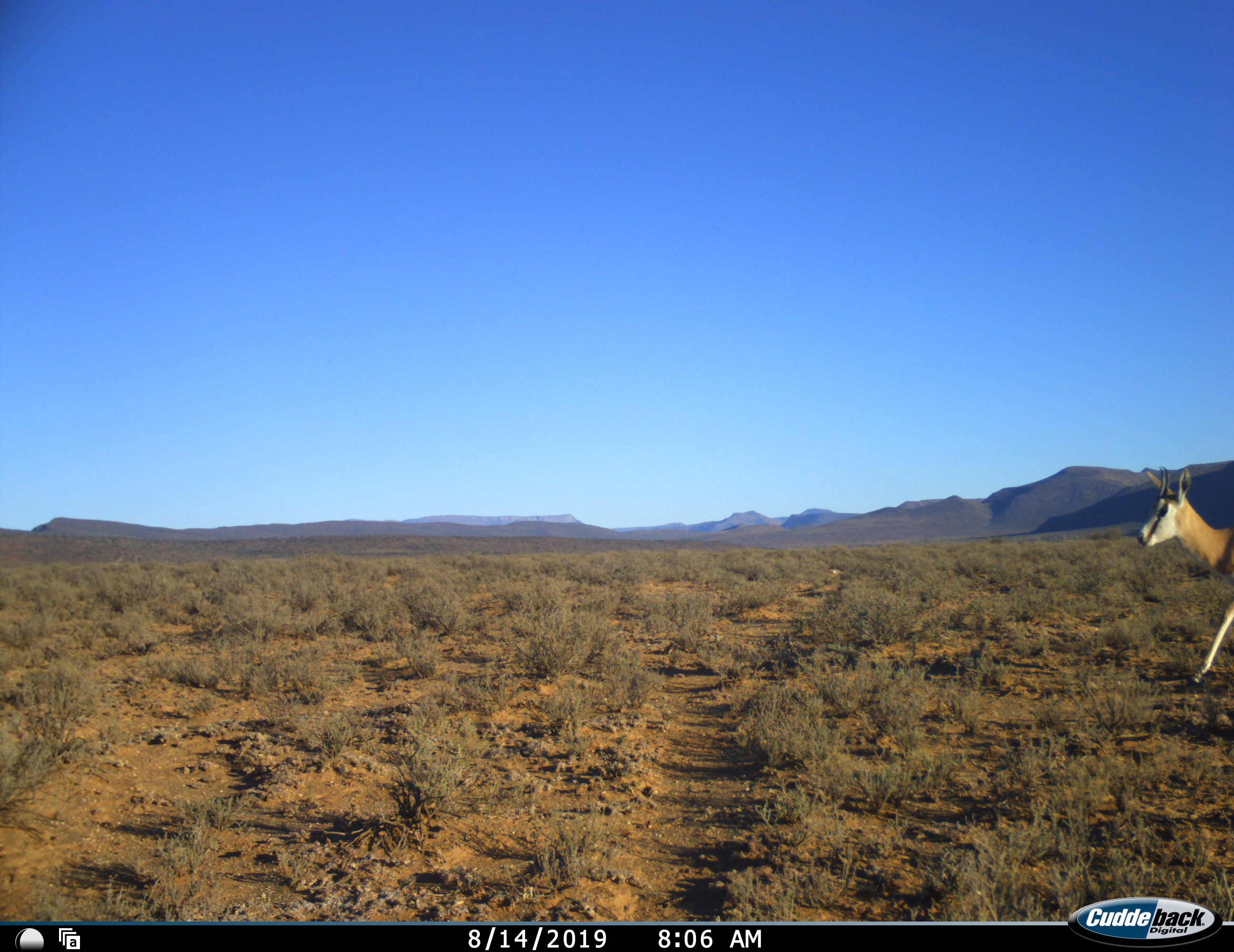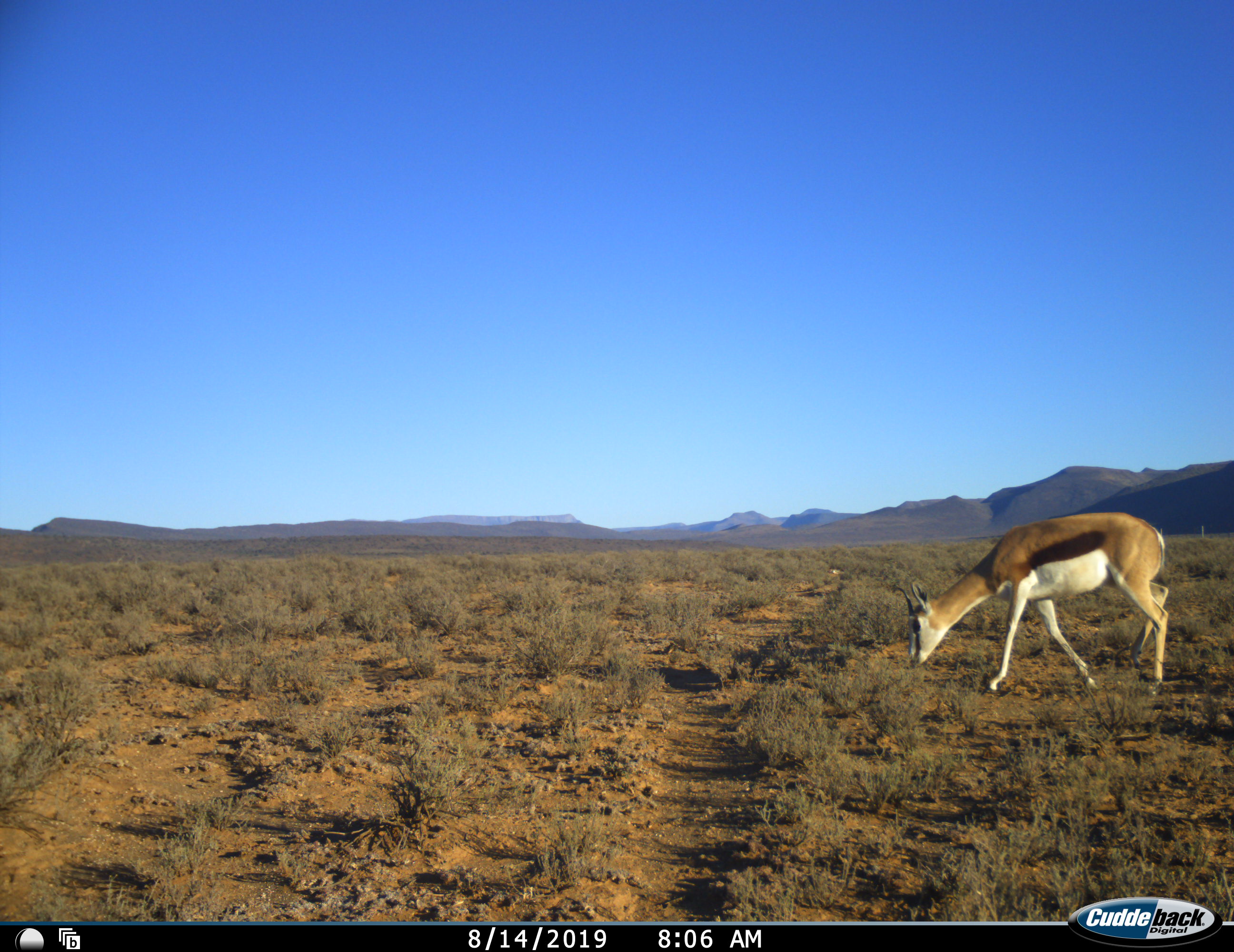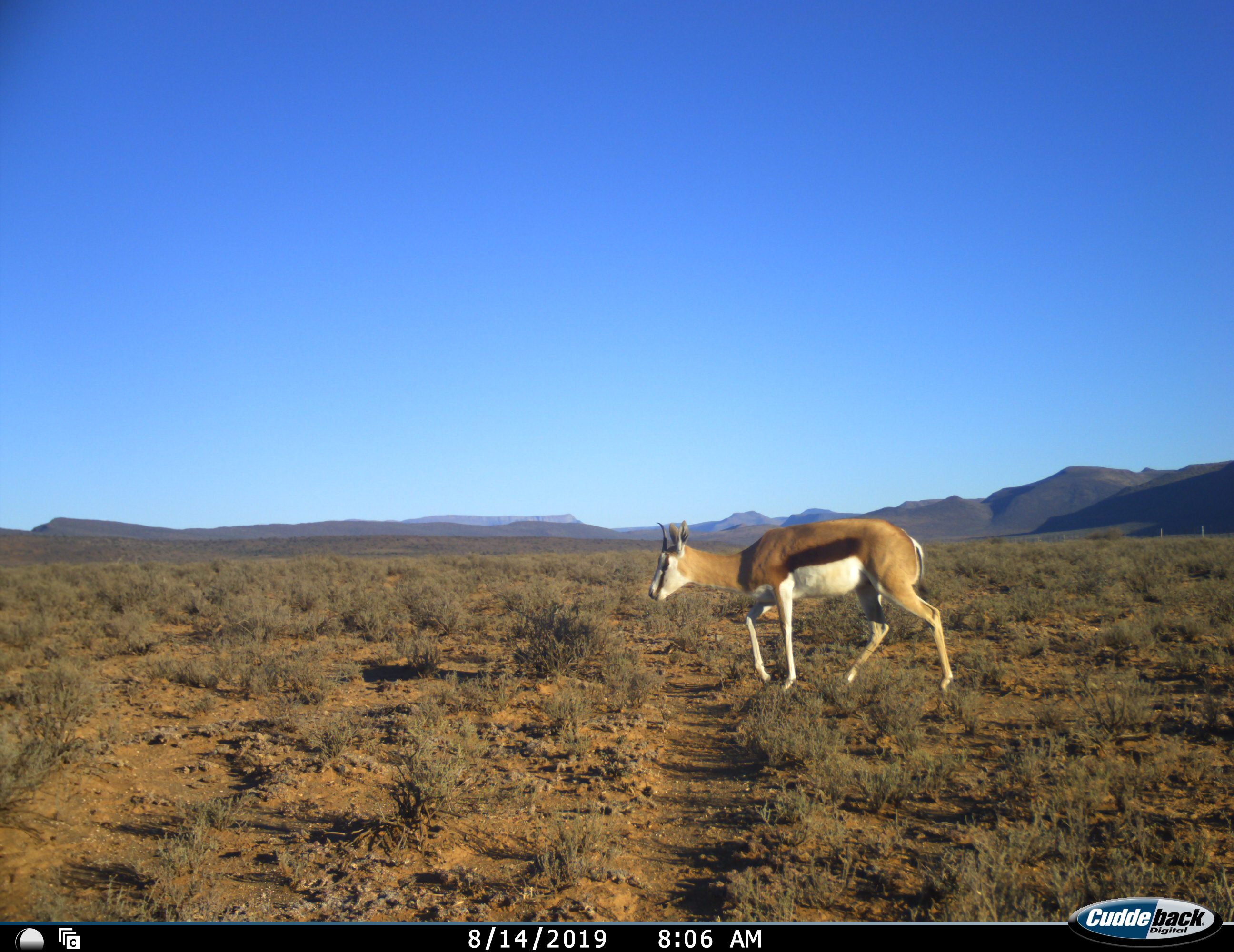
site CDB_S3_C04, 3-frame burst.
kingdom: Animalia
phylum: Chordata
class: Mammalia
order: Artiodactyla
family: Bovidae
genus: Antidorcas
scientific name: Antidorcas marsupialis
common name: springbok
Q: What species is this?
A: Springbok (Antidorcas marsupialis).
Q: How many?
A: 1.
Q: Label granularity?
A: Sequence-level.